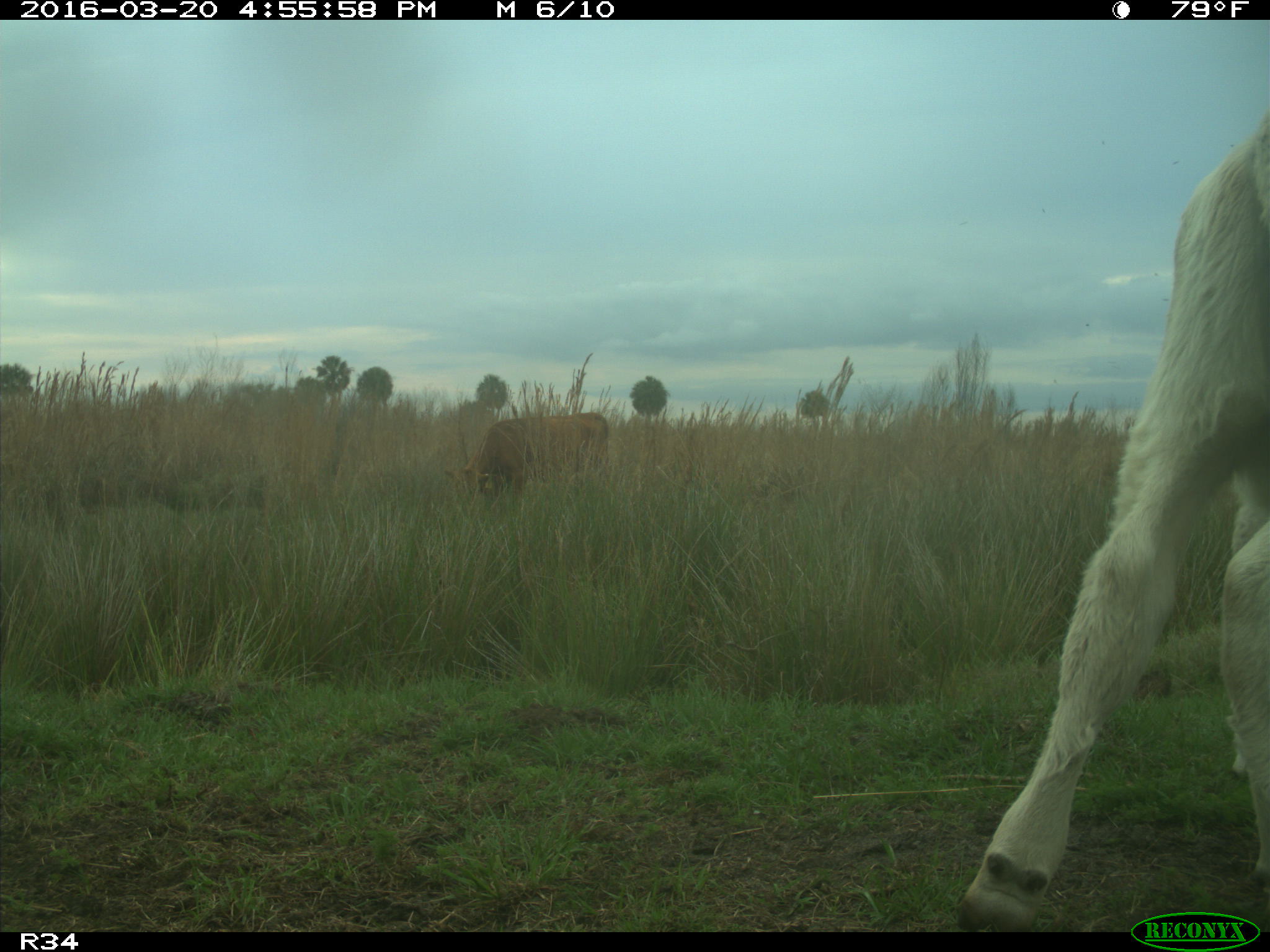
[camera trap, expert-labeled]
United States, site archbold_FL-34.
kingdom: Animalia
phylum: Chordata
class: Mammalia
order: Artiodactyla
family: Bovidae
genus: Bos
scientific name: Bos taurus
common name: domestic cow